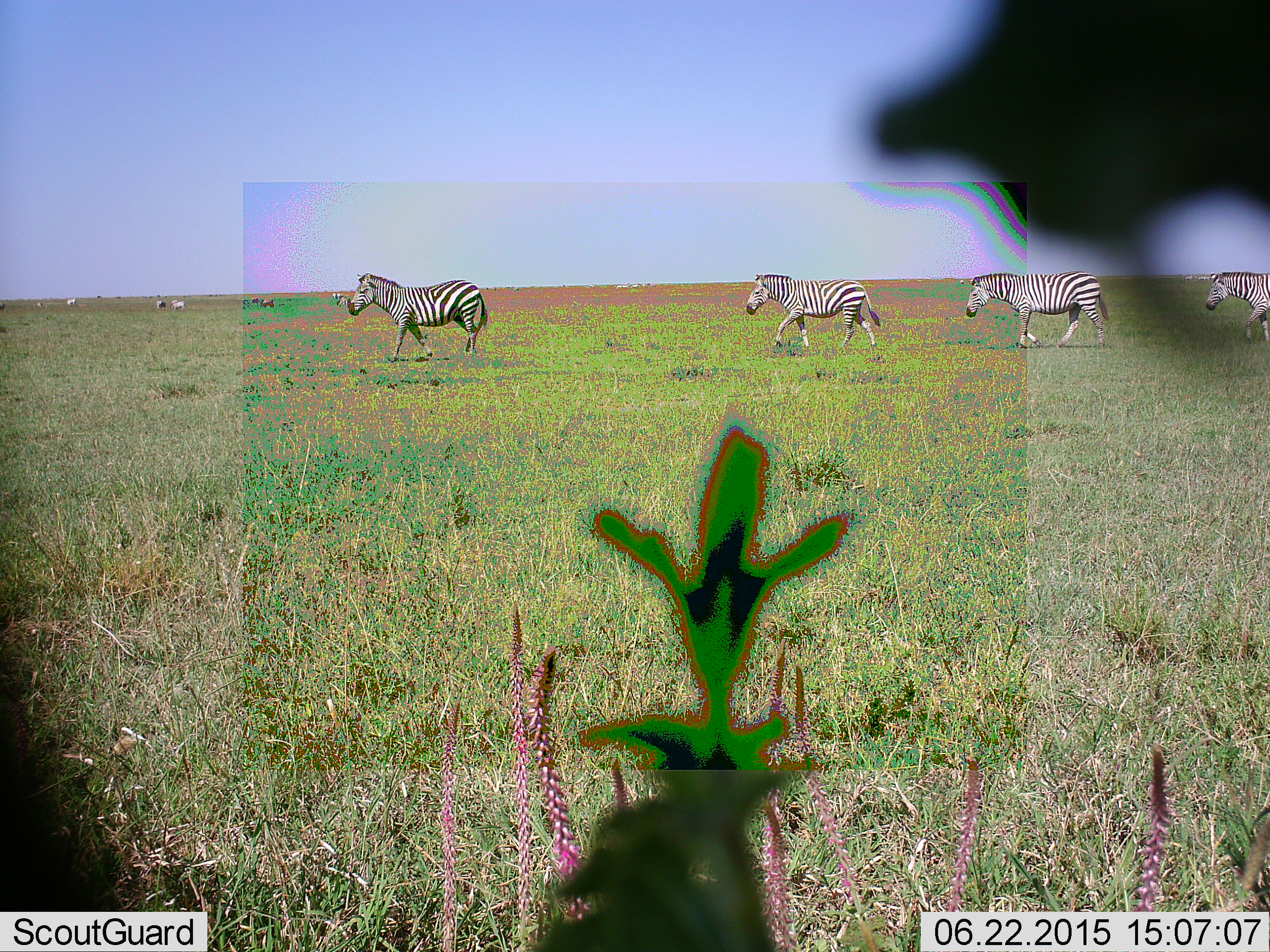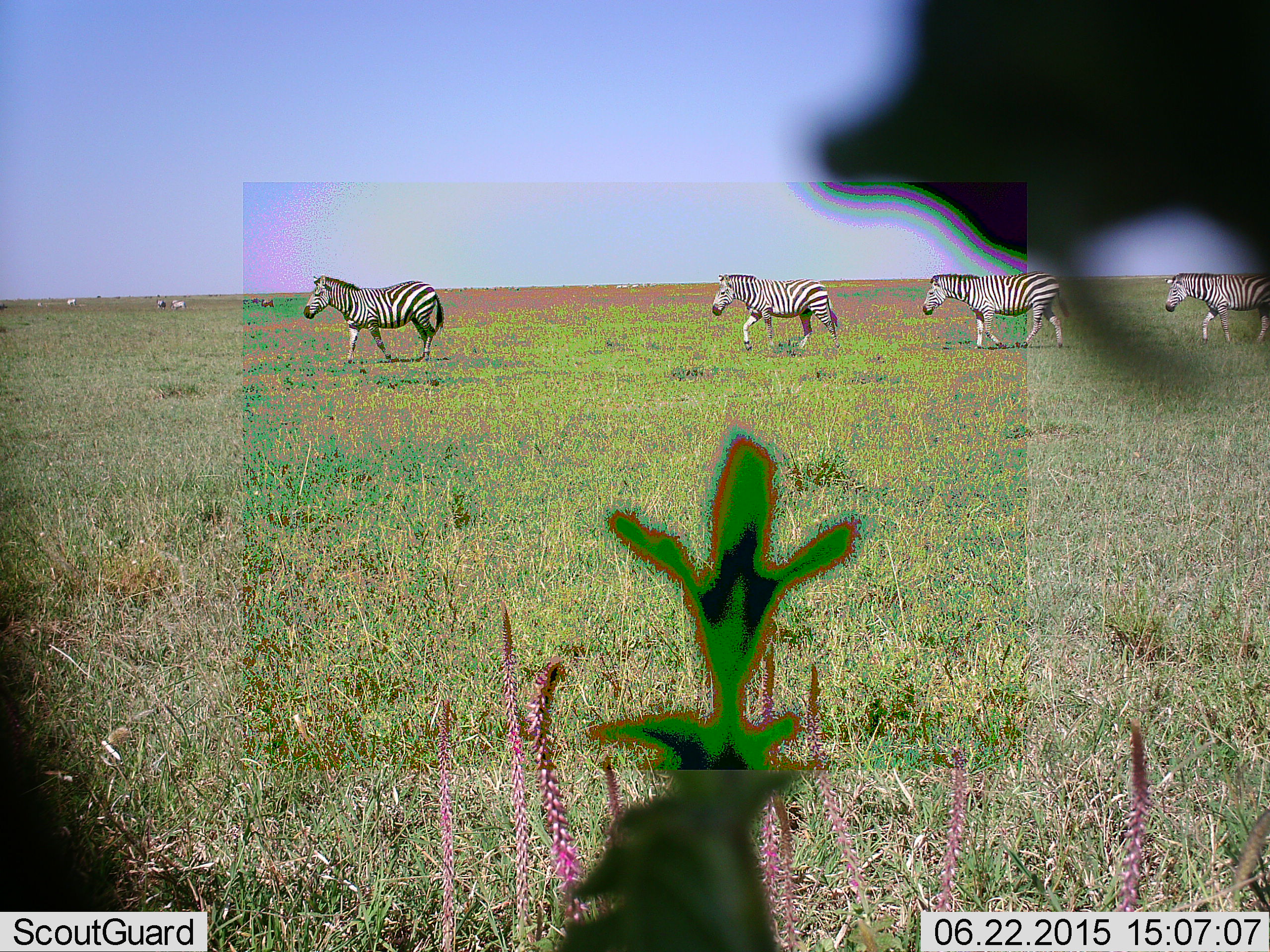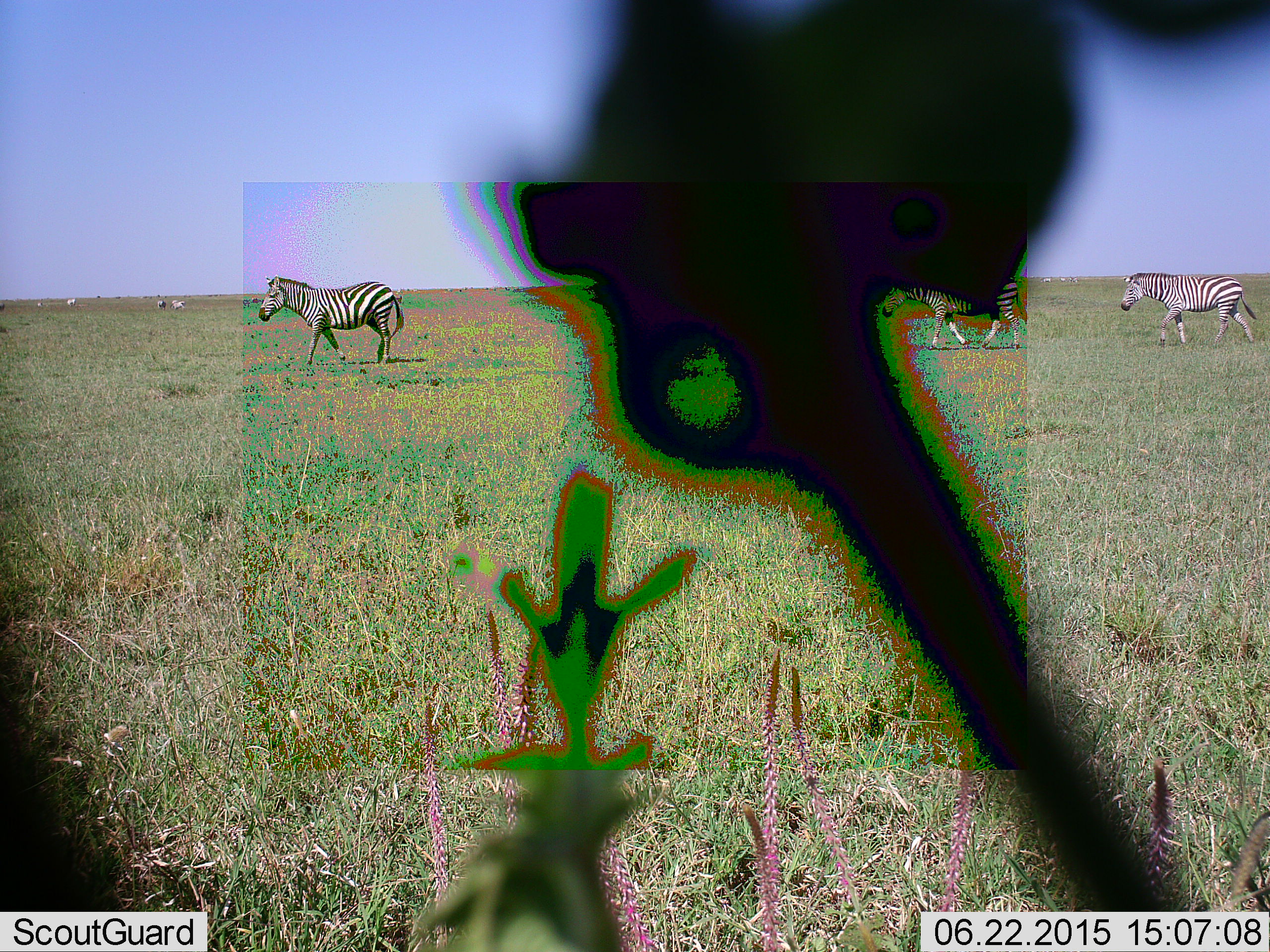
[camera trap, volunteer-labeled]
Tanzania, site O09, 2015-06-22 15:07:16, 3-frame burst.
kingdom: Animalia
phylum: Chordata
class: Mammalia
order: Perissodactyla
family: Equidae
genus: Equus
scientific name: Equus quagga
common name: plains zebra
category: zebra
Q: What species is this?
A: Zebra (plains zebra) (Equus quagga).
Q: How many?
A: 4.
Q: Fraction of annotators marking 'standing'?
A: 0%.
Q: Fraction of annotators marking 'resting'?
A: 0%.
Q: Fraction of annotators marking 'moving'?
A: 90%.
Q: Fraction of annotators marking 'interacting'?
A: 10%.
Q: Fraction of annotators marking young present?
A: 0%.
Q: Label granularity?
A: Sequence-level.